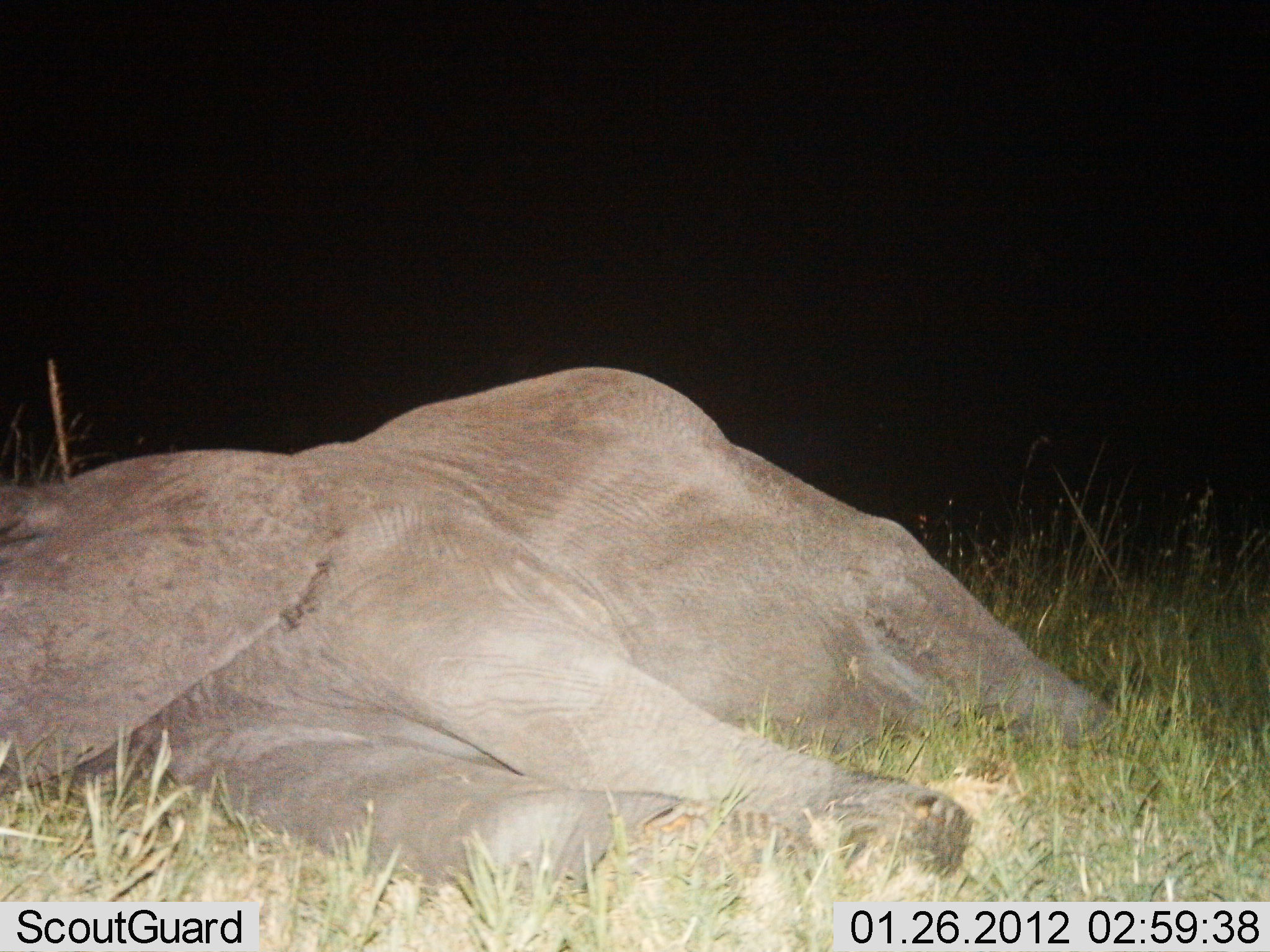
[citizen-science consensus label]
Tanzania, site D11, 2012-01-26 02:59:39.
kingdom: Animalia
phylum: Chordata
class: Mammalia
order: Proboscidea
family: Elephantidae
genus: Loxodonta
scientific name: Loxodonta africana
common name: african bush elephant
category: elephant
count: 1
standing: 0%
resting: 100%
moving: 0%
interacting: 4%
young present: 0%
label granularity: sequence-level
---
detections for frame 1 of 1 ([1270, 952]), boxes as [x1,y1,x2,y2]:
animal: [0,367,1119,899]